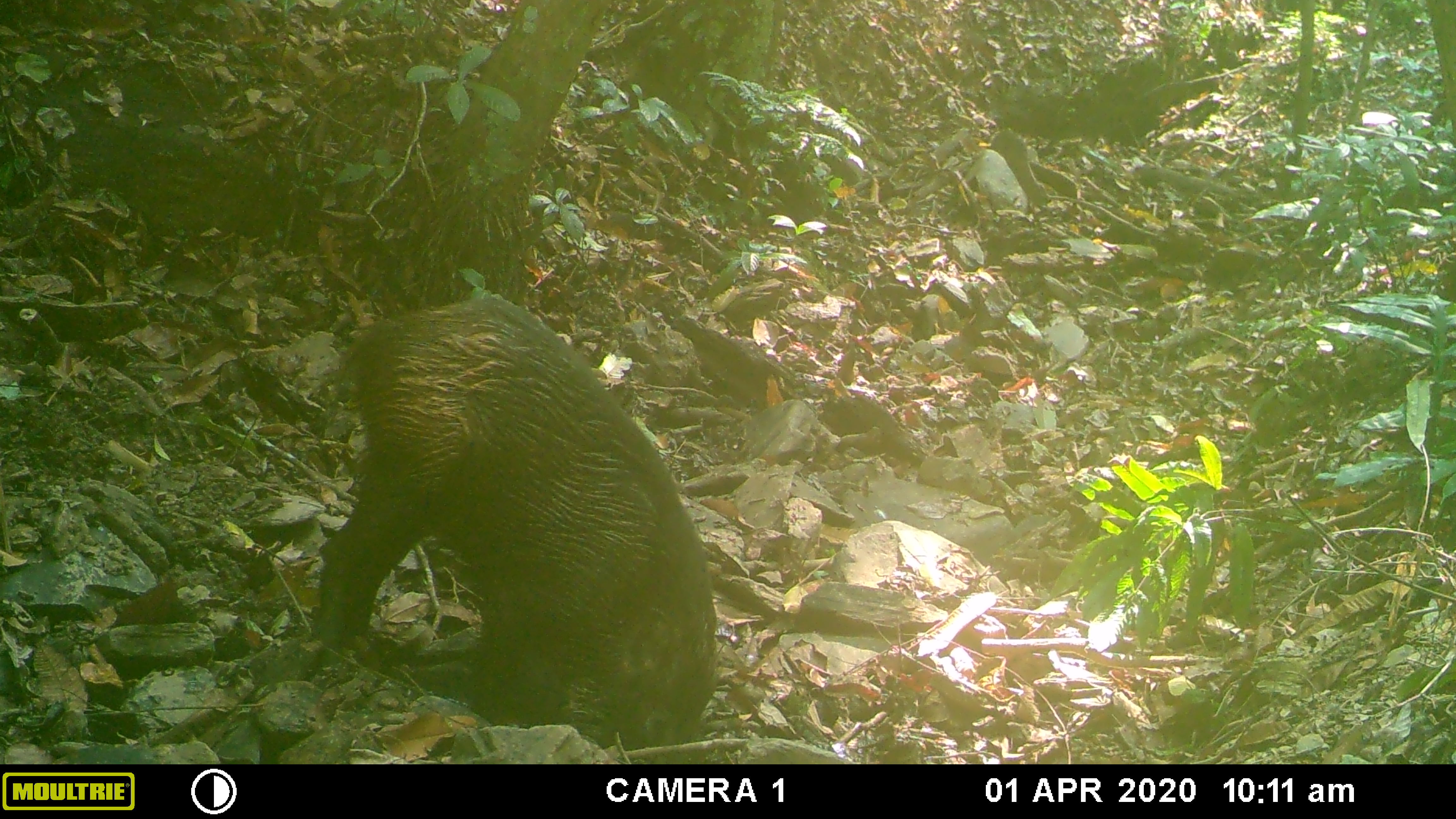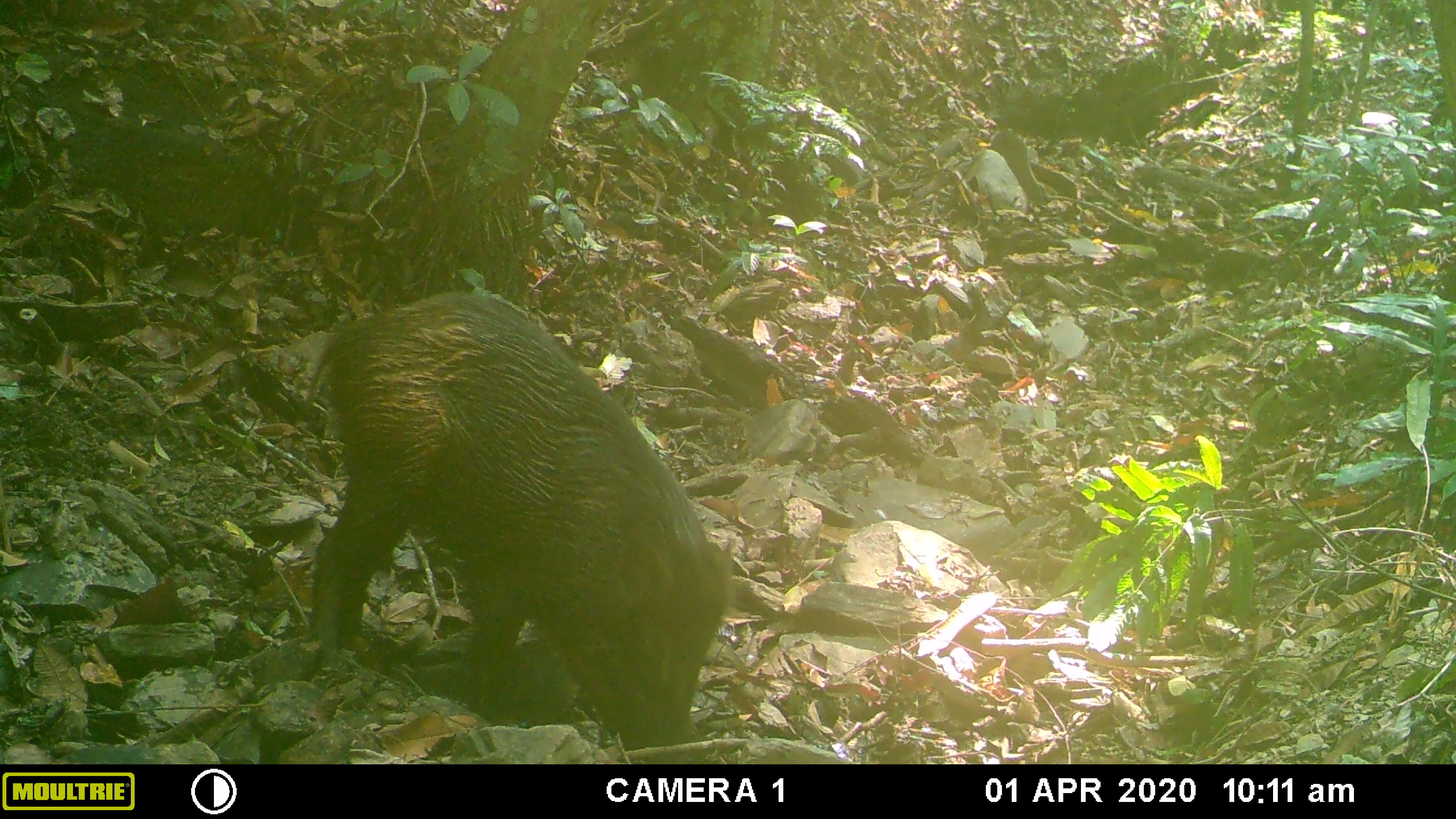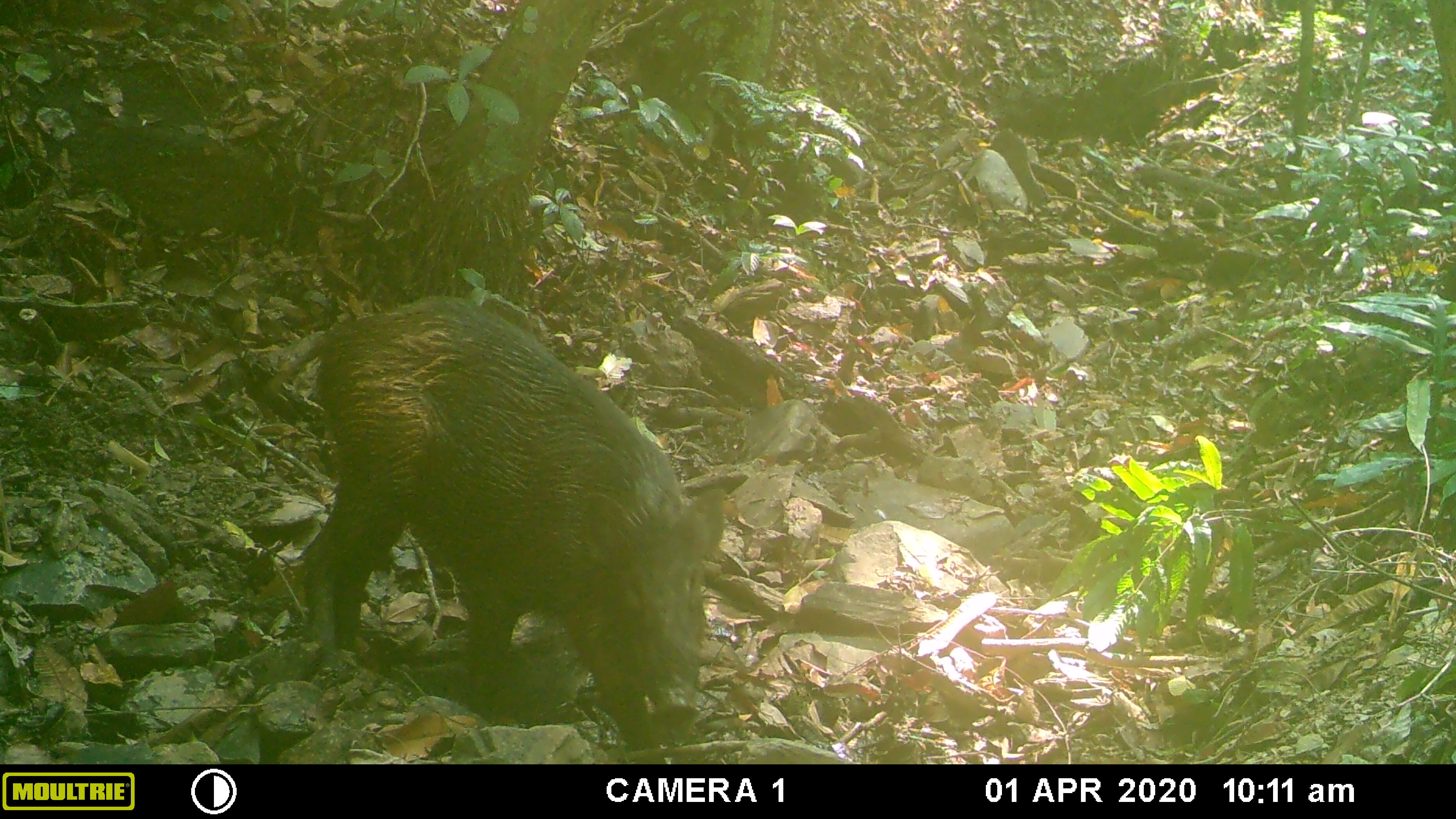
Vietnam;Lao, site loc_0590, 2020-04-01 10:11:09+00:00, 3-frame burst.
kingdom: Animalia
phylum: Chordata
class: Mammalia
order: Artiodactyla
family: Suidae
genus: Sus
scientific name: Sus scrofa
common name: eurasian wild pig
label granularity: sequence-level